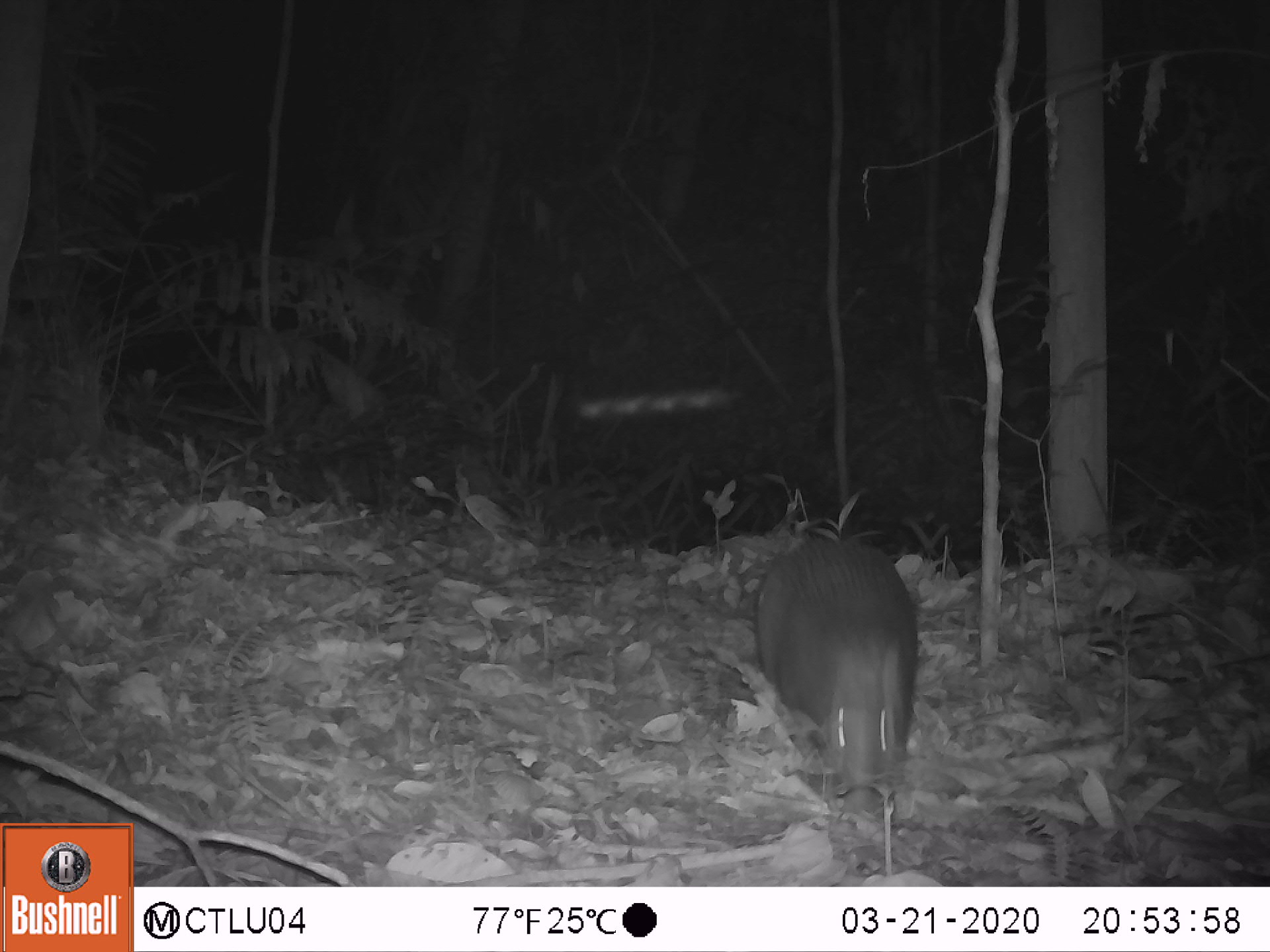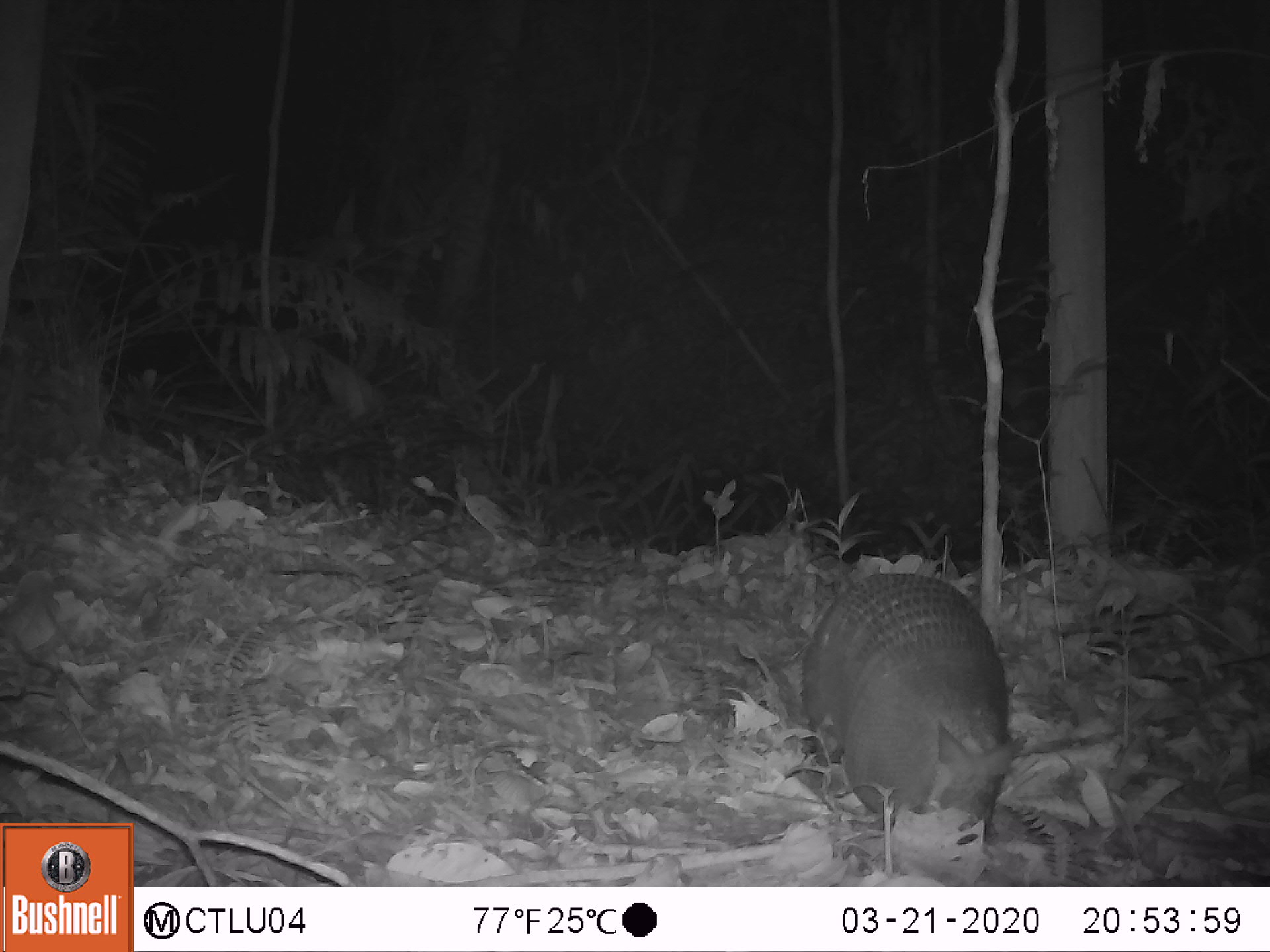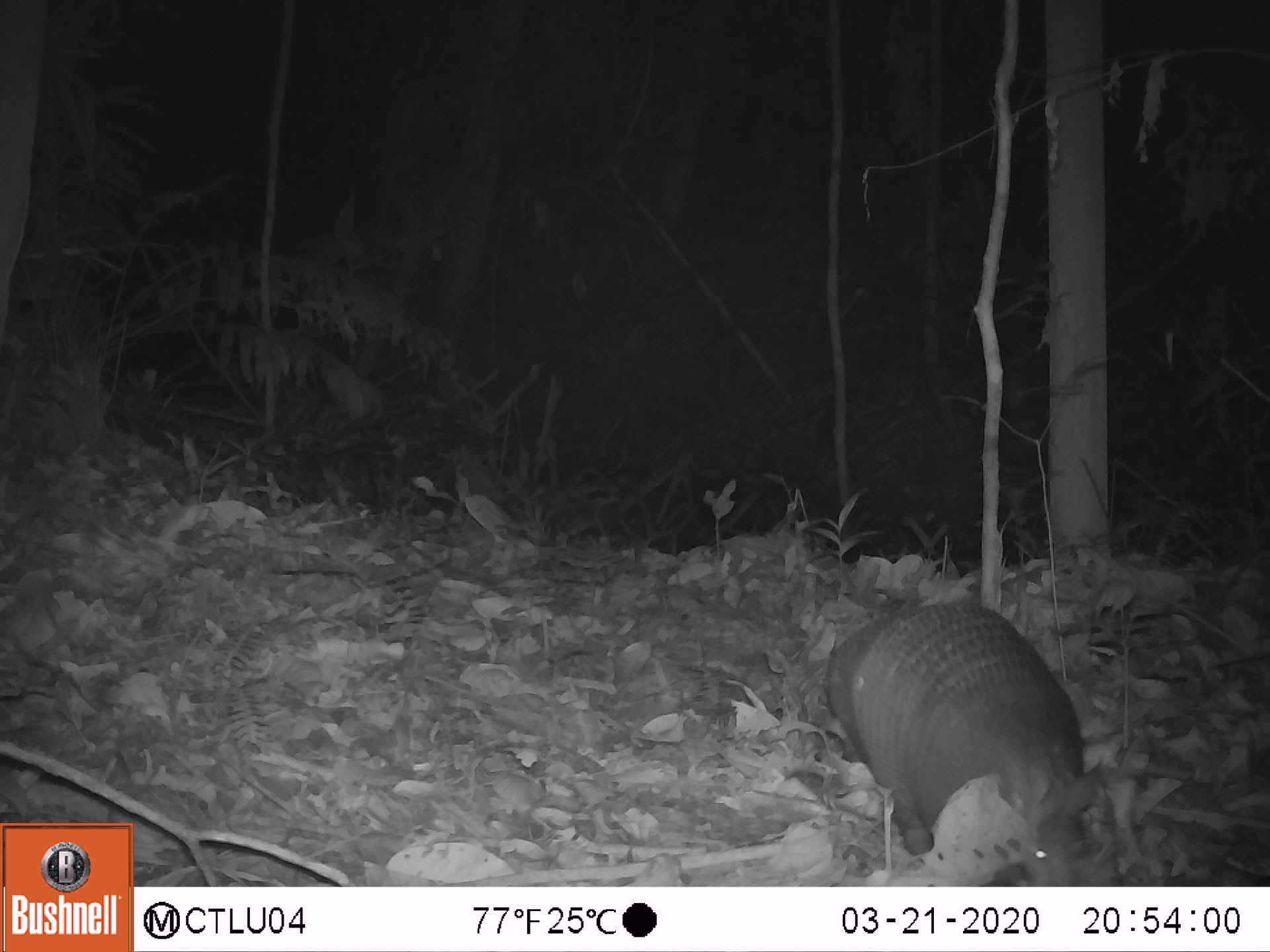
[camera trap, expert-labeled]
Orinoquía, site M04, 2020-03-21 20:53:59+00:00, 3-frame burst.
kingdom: Animalia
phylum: Chordata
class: Mammalia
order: Cingulata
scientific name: Cingulata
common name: armadillo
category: unknown armadillo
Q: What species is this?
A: Unknown armadillo (armadillo) (Cingulata).